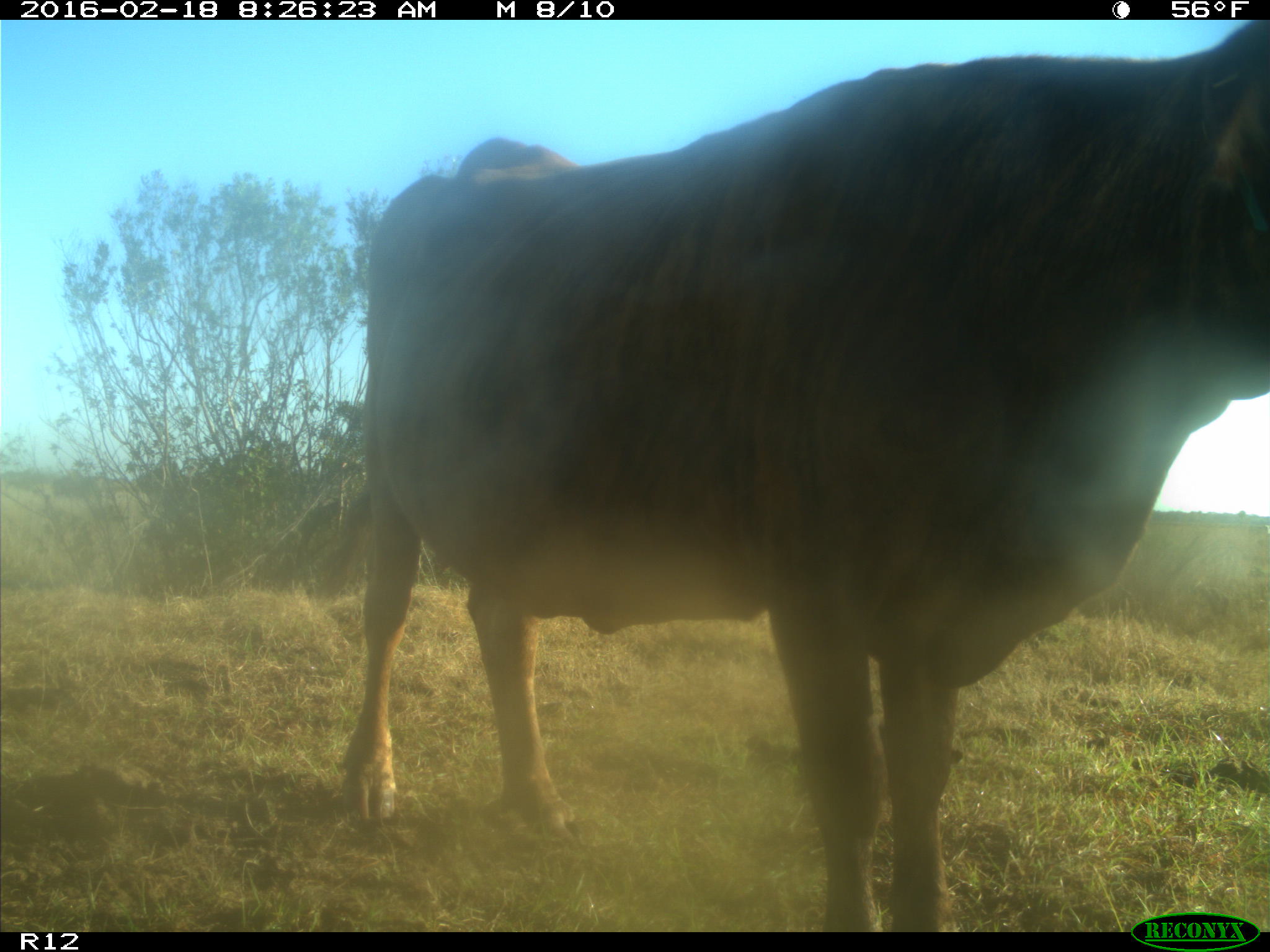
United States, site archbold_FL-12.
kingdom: Animalia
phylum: Chordata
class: Mammalia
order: Artiodactyla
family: Bovidae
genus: Bos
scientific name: Bos taurus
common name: domestic cow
Bos taurus (domestic cow).